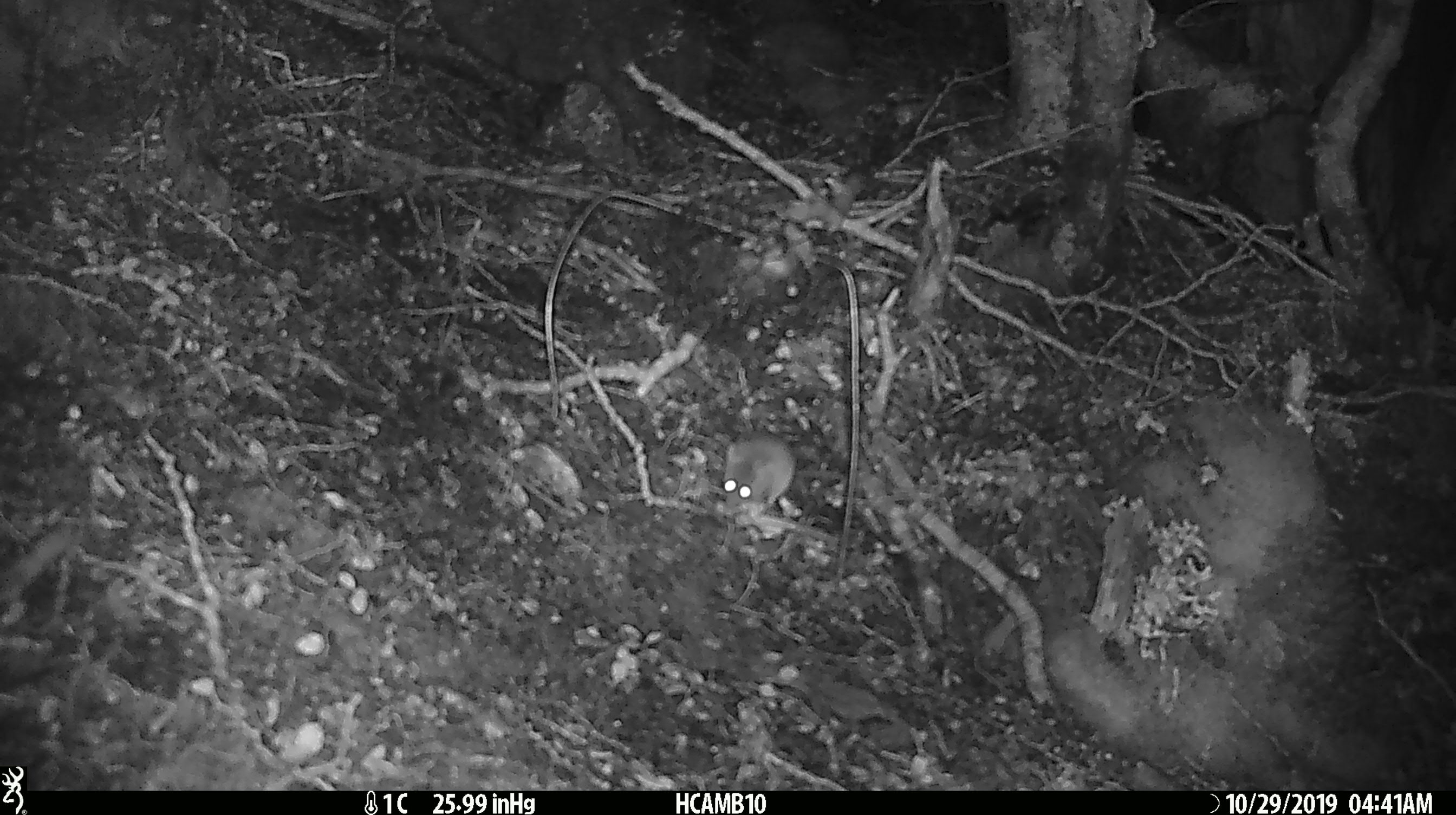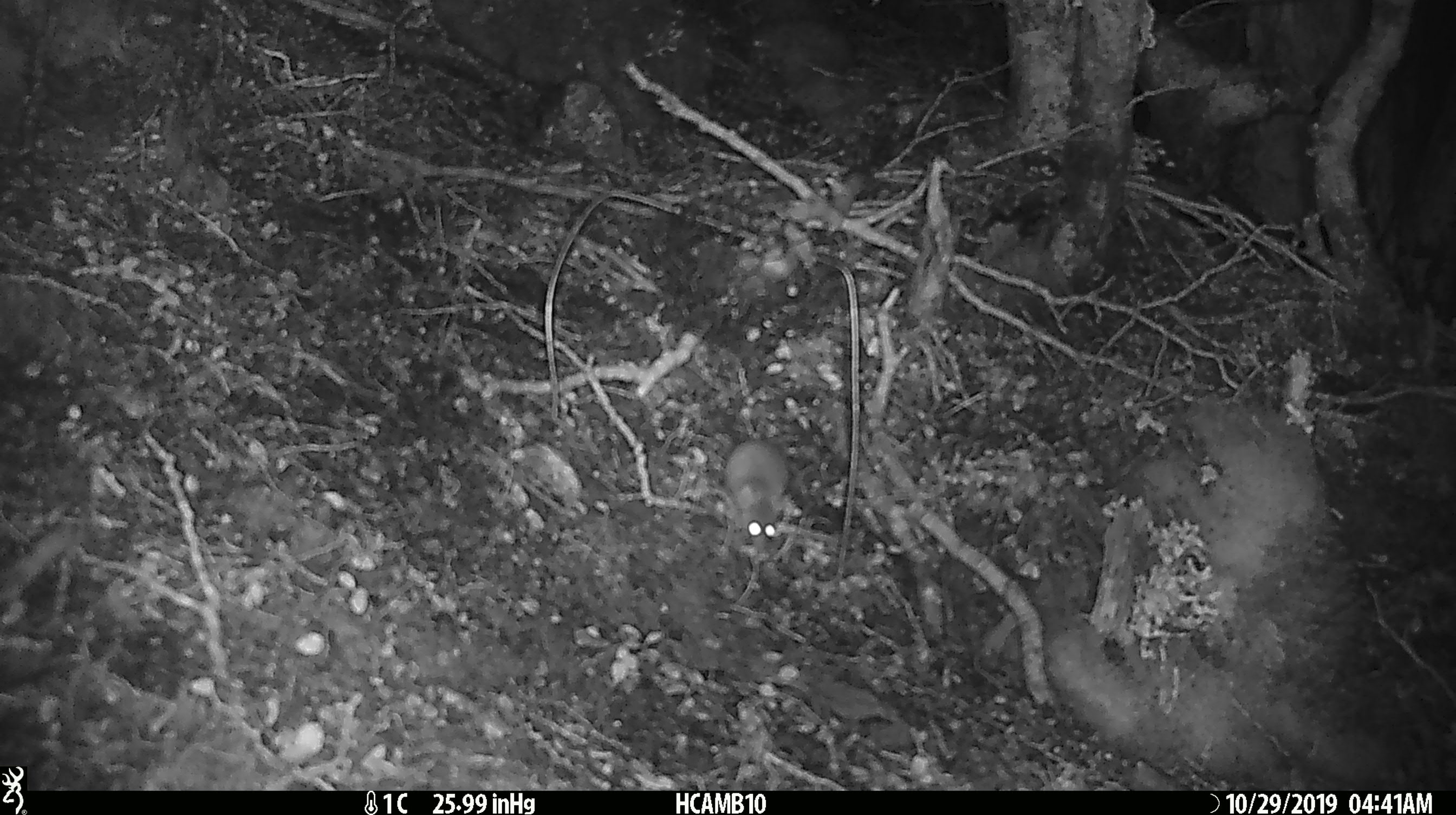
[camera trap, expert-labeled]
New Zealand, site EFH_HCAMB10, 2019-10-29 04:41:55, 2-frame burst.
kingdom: Animalia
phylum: Chordata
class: Mammalia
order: Rodentia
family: Muridae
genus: Mus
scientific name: Mus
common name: mouse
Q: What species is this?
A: Mouse (Mus).